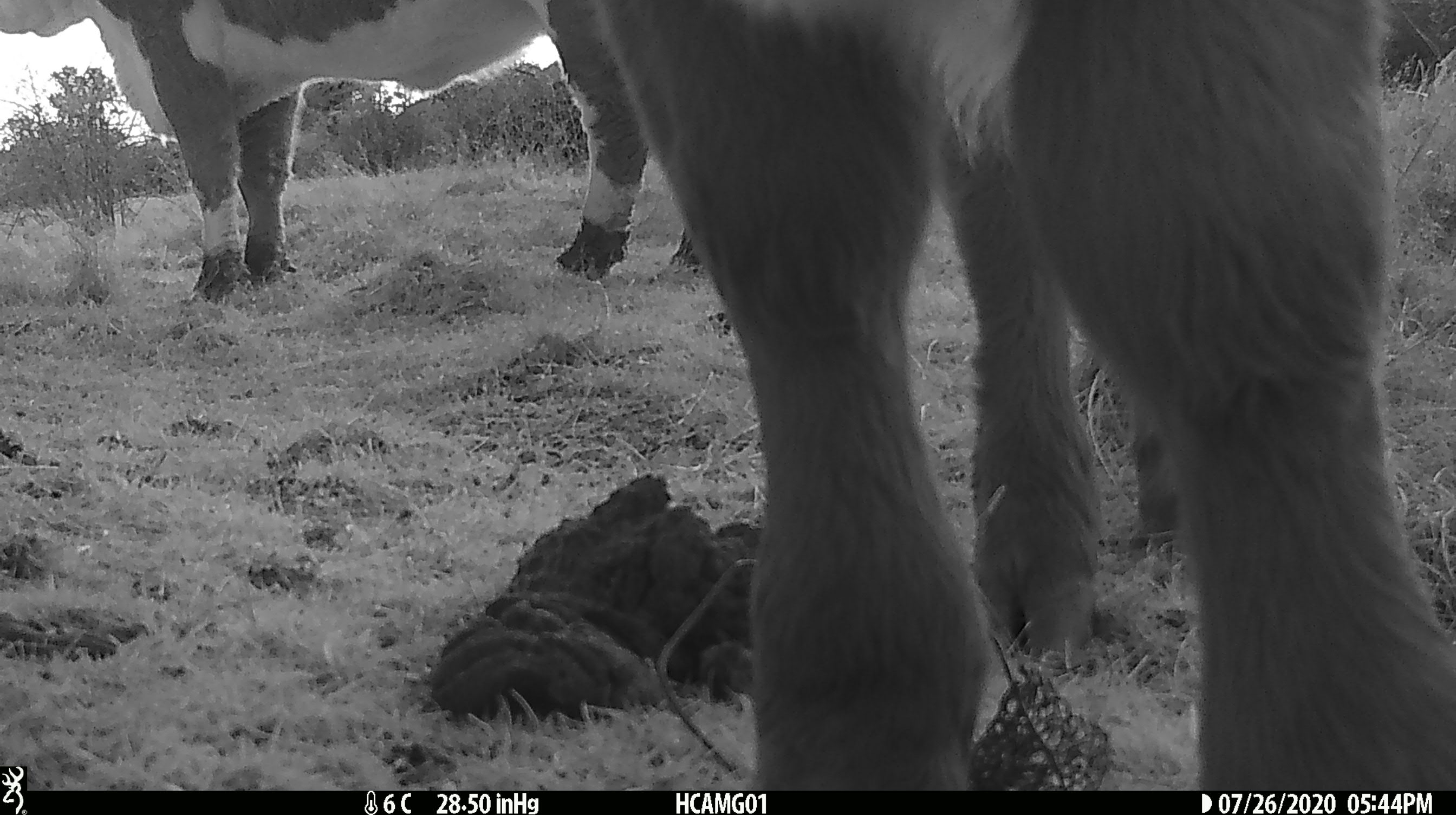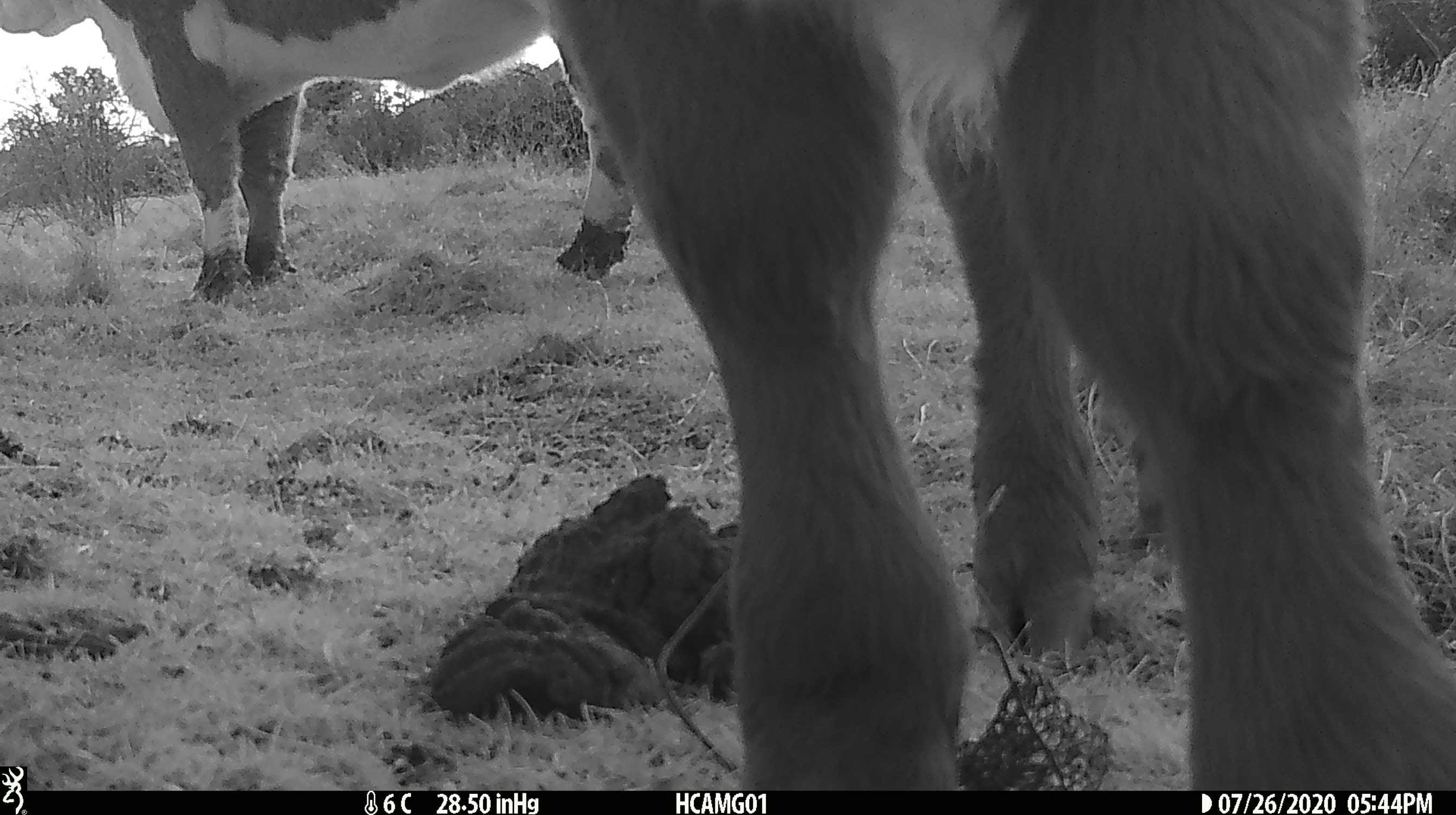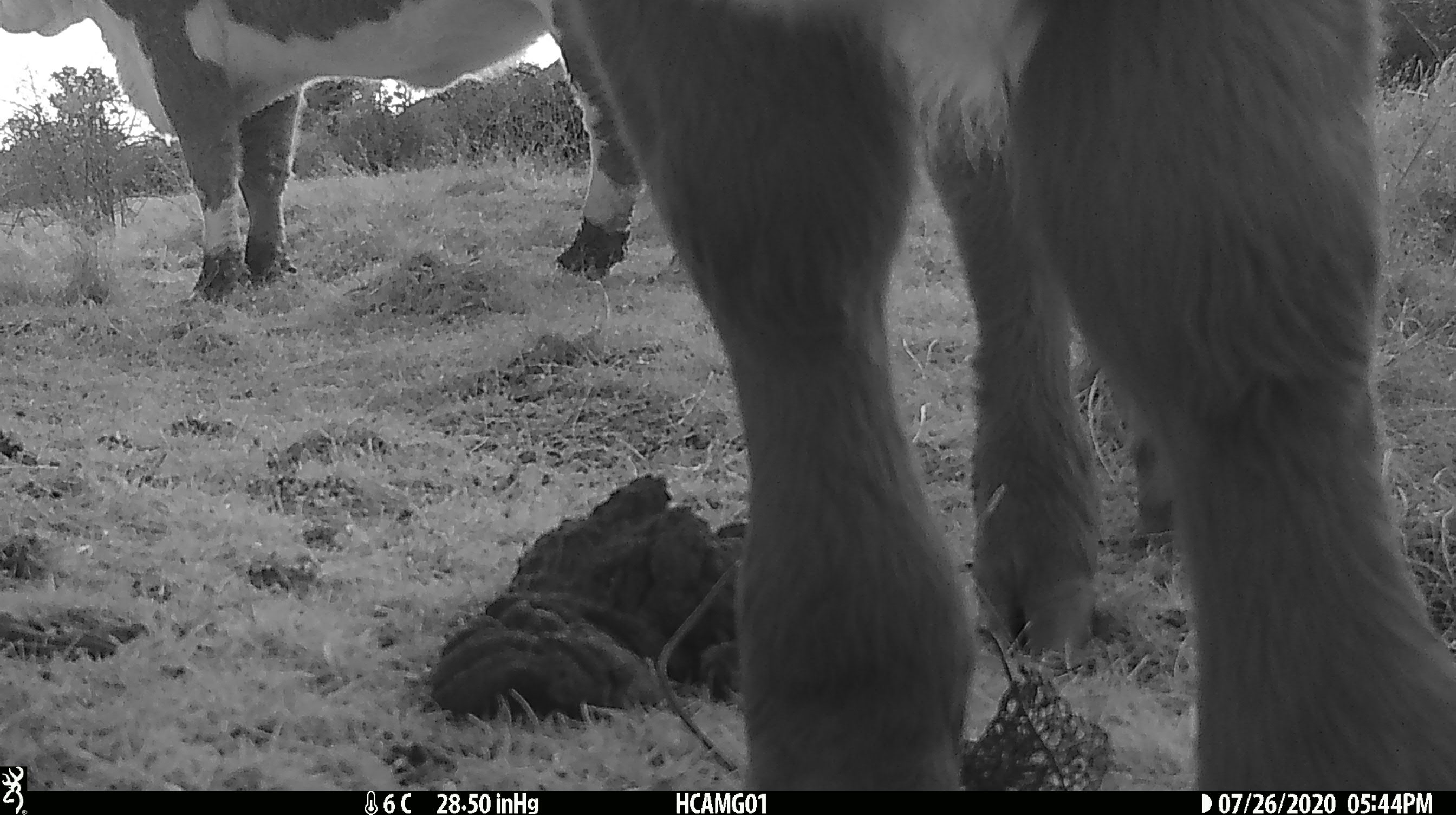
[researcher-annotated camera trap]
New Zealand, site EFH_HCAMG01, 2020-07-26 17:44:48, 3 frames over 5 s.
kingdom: Animalia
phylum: Chordata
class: Mammalia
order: Artiodactyla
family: Bovidae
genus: Bos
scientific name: Bos taurus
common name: domestic cow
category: cow